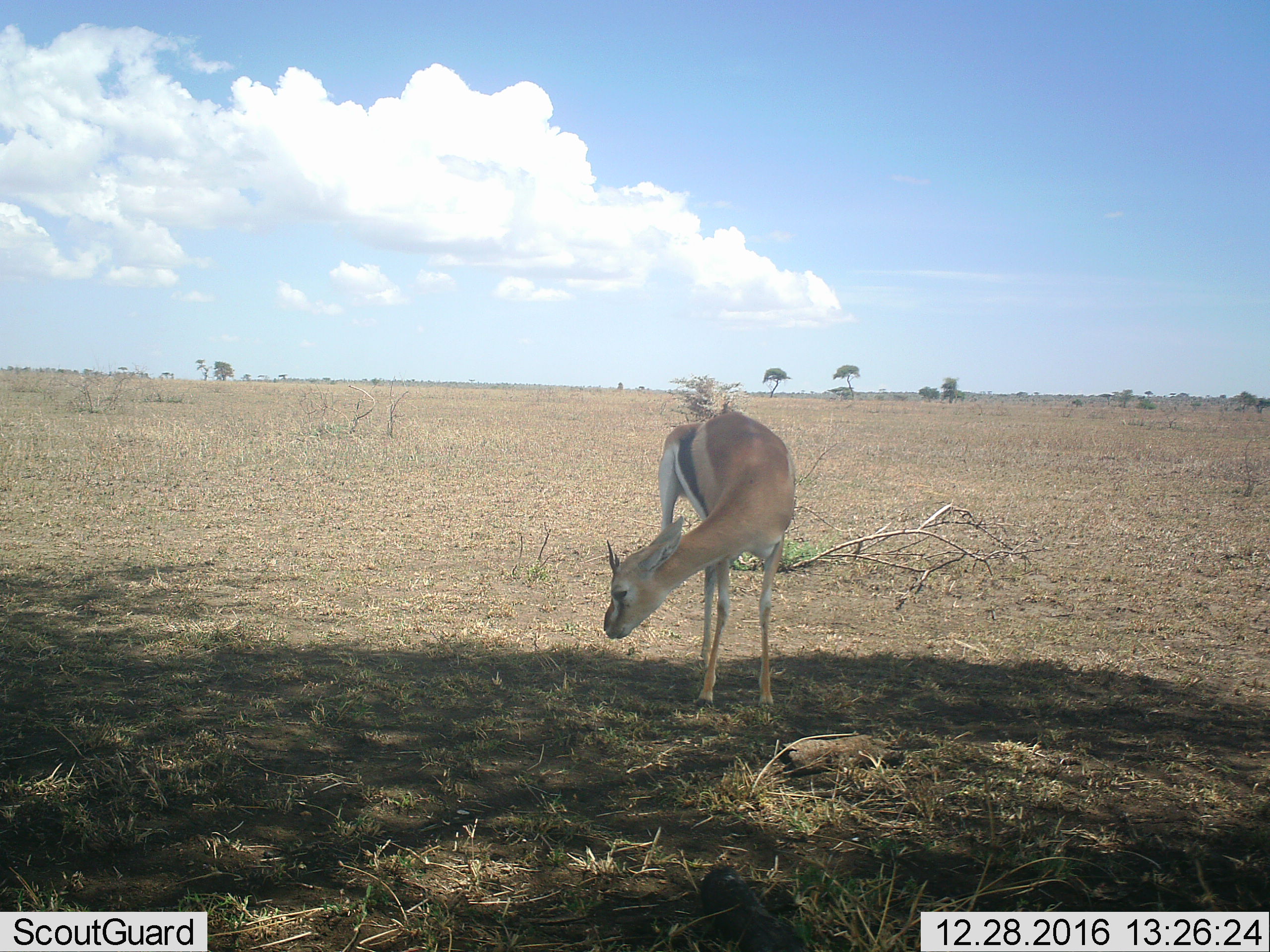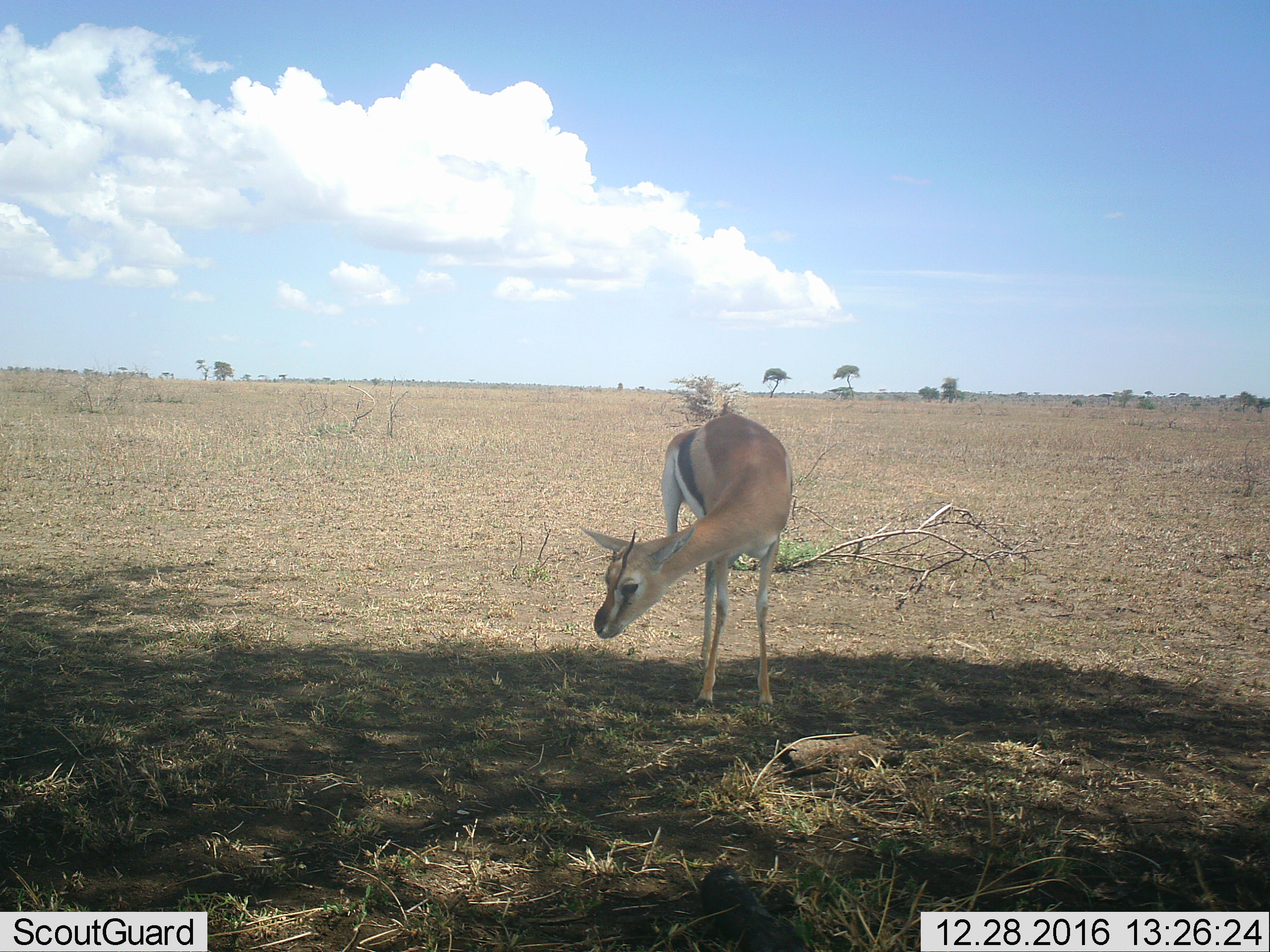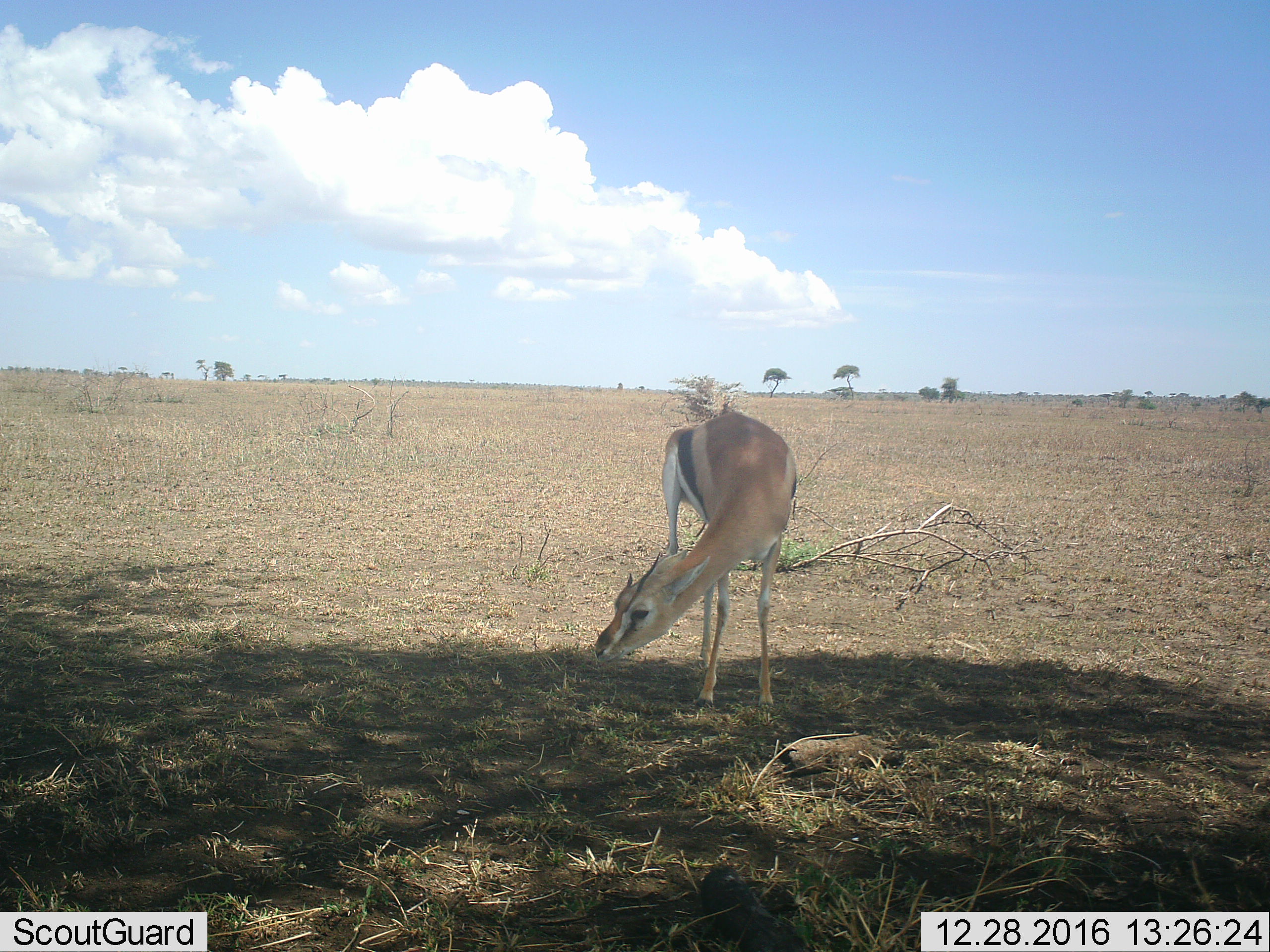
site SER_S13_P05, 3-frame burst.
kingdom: Animalia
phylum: Chordata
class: Mammalia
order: Artiodactyla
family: Bovidae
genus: Eudorcas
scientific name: Eudorcas thomsonii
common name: thomson's gazelle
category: gazellethomsons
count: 1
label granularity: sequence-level